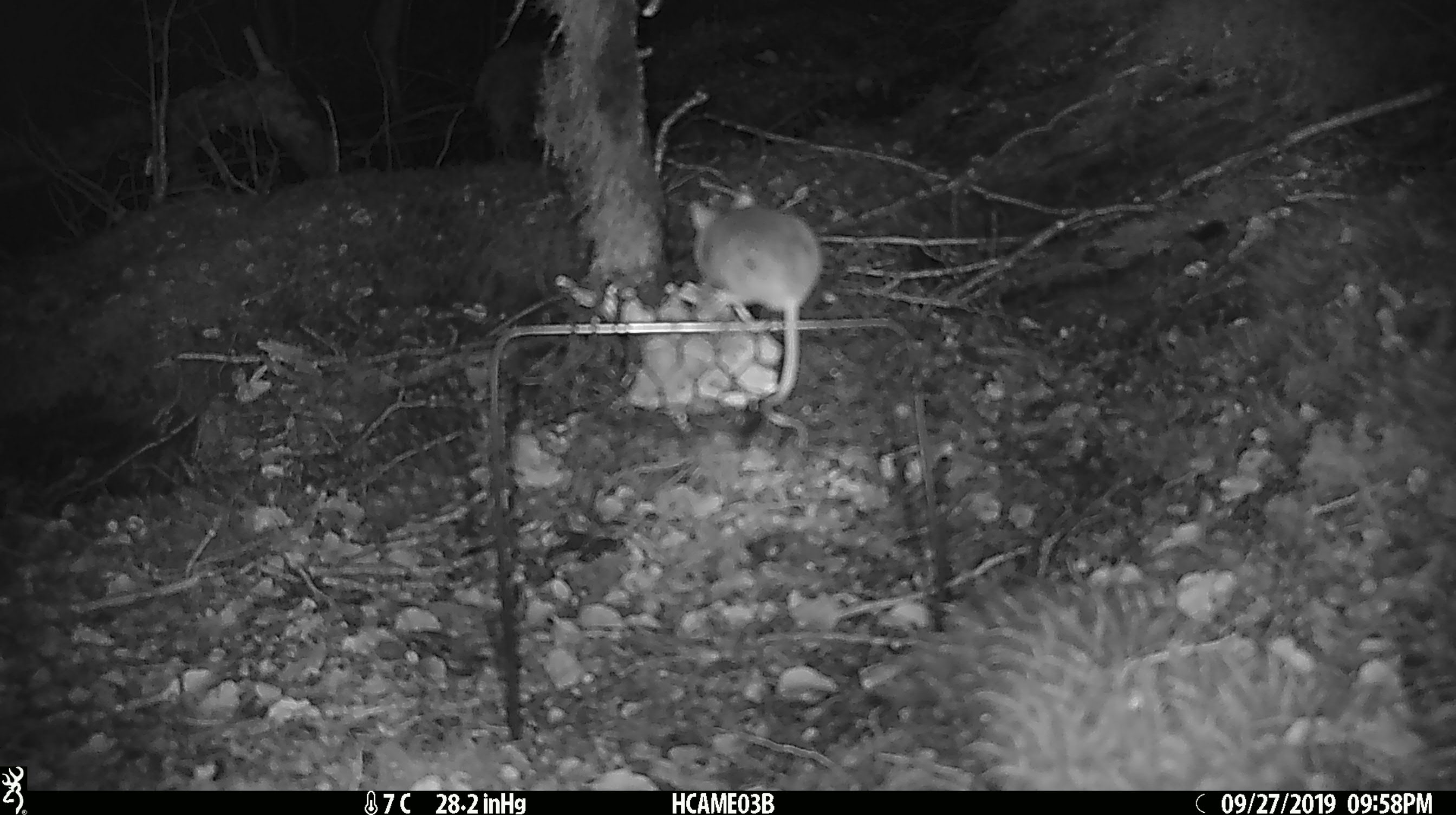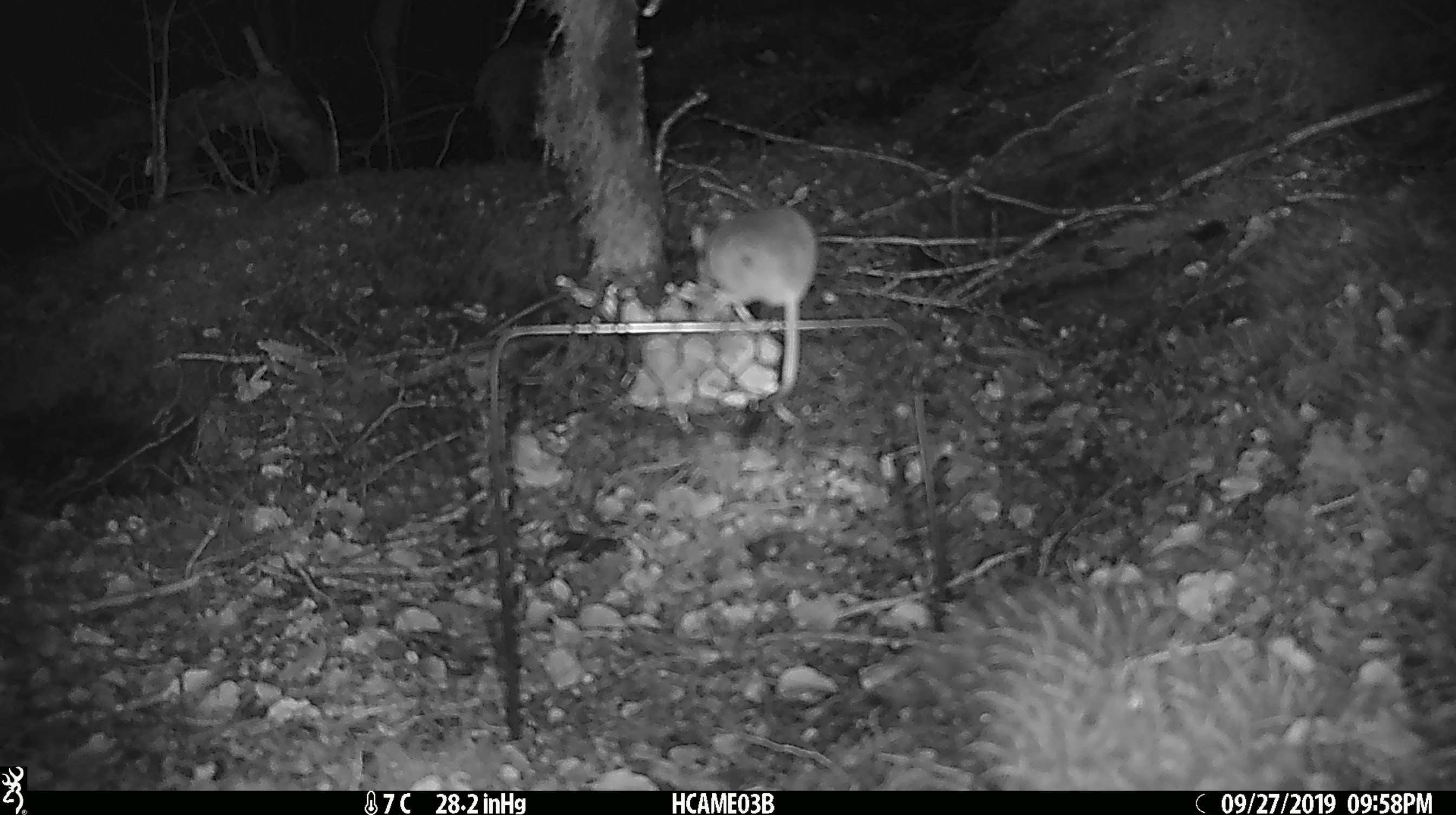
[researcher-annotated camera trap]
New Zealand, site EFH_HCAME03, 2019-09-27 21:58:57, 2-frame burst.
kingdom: Animalia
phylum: Chordata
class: Mammalia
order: Rodentia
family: Muridae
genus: Mus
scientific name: Mus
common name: mouse